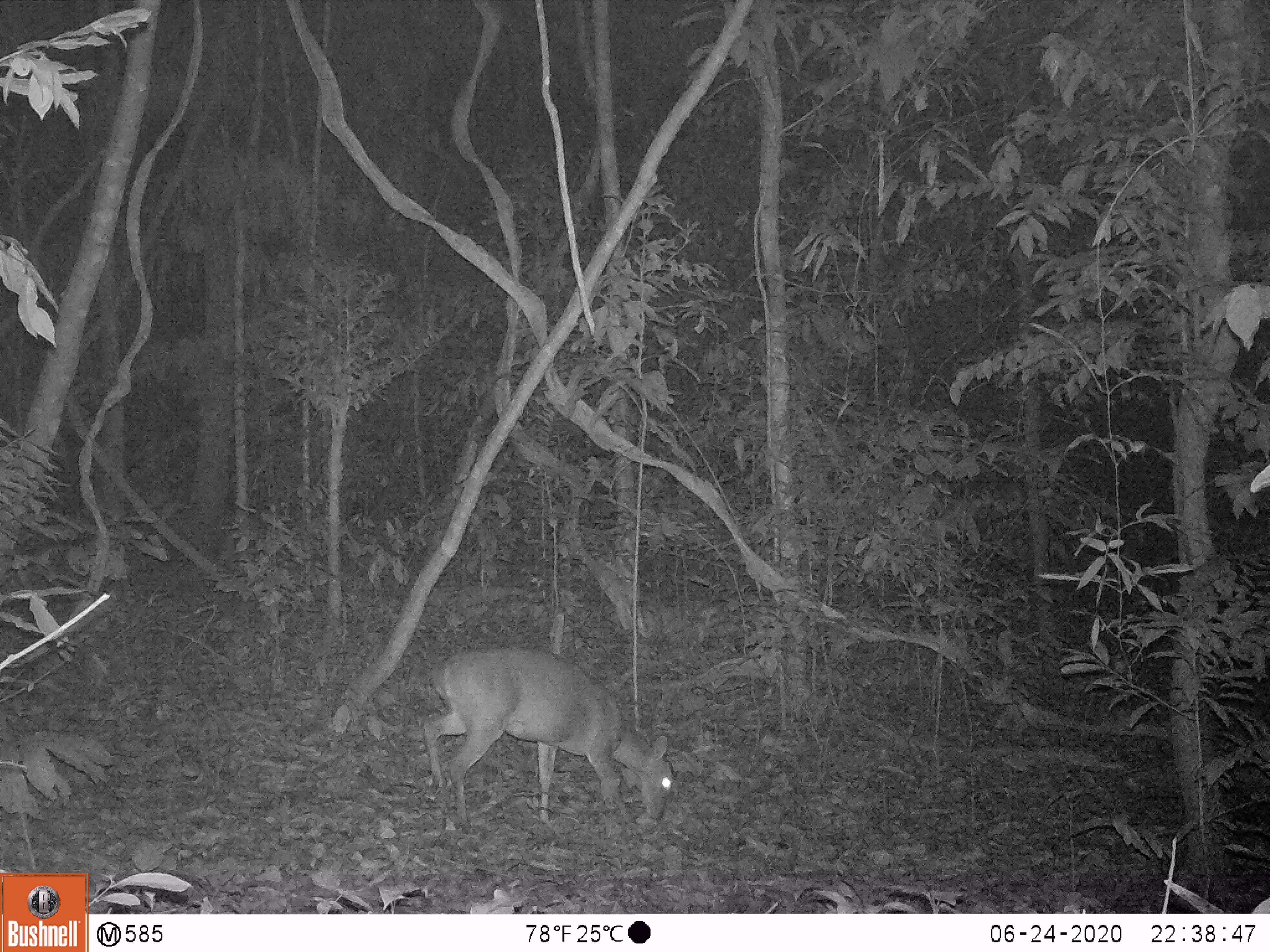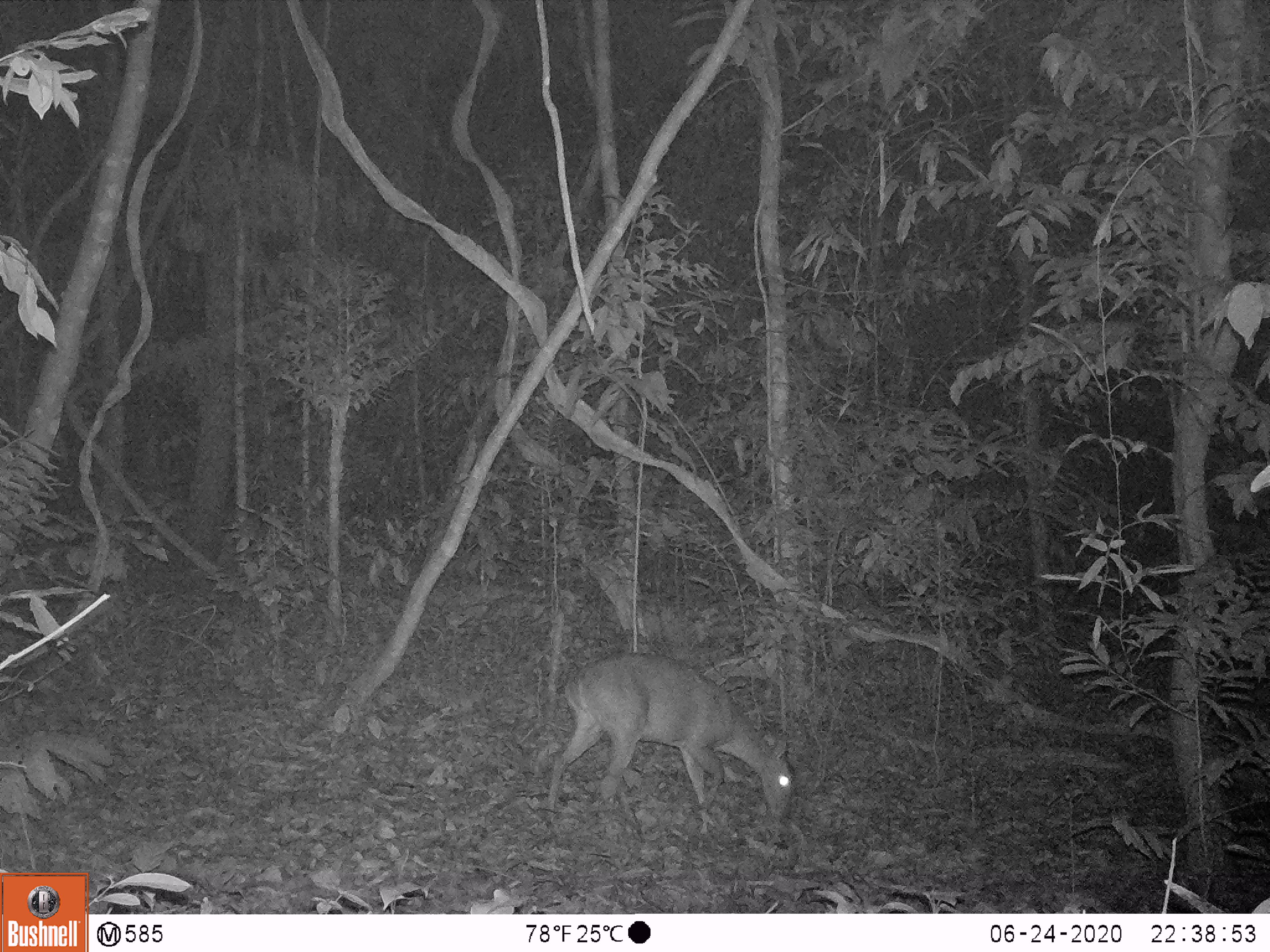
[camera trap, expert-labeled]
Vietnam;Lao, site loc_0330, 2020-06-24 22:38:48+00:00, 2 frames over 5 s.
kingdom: Animalia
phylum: Chordata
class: Mammalia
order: Artiodactyla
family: Cervidae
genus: Muntiacus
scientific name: Muntiacus vuquangensis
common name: large-antlered muntjac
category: large antlered muntjac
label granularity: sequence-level